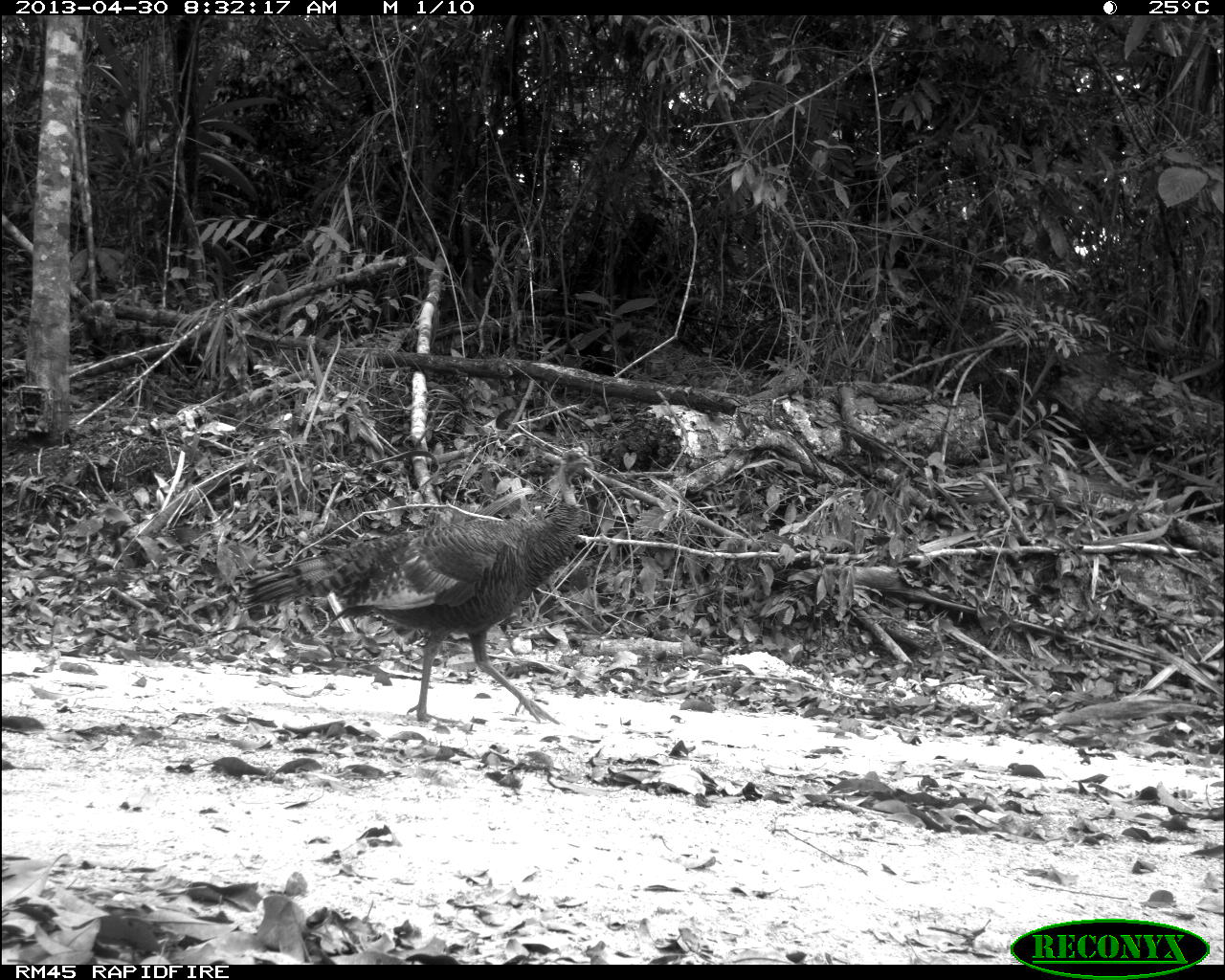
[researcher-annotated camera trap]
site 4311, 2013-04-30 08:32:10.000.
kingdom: Animalia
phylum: Chordata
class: Aves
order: Galliformes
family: Phasianidae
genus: Meleagris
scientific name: Meleagris ocellata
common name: ocellated turkey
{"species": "Meleagris ocellata (ocellated turkey)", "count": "1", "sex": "female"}